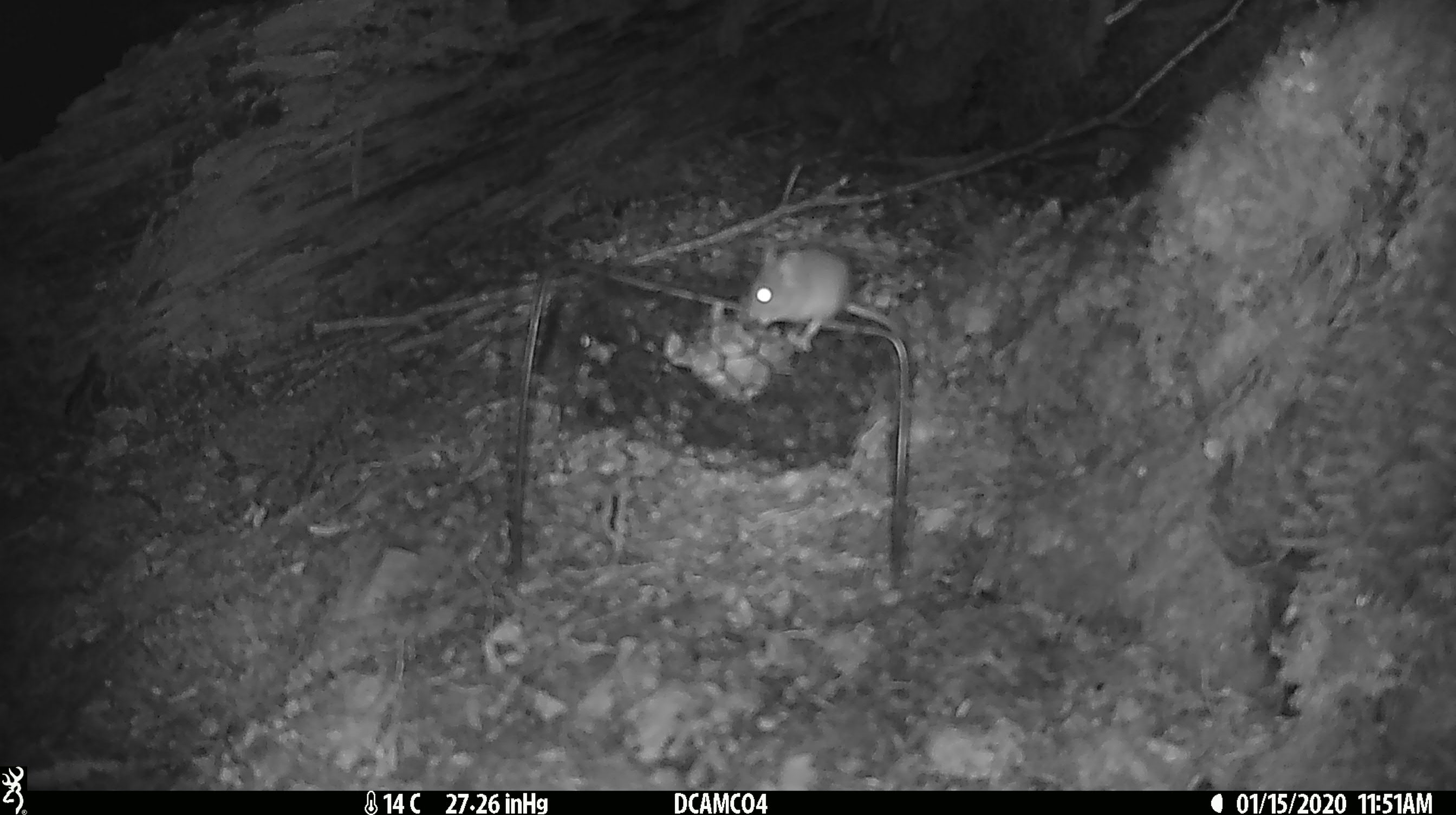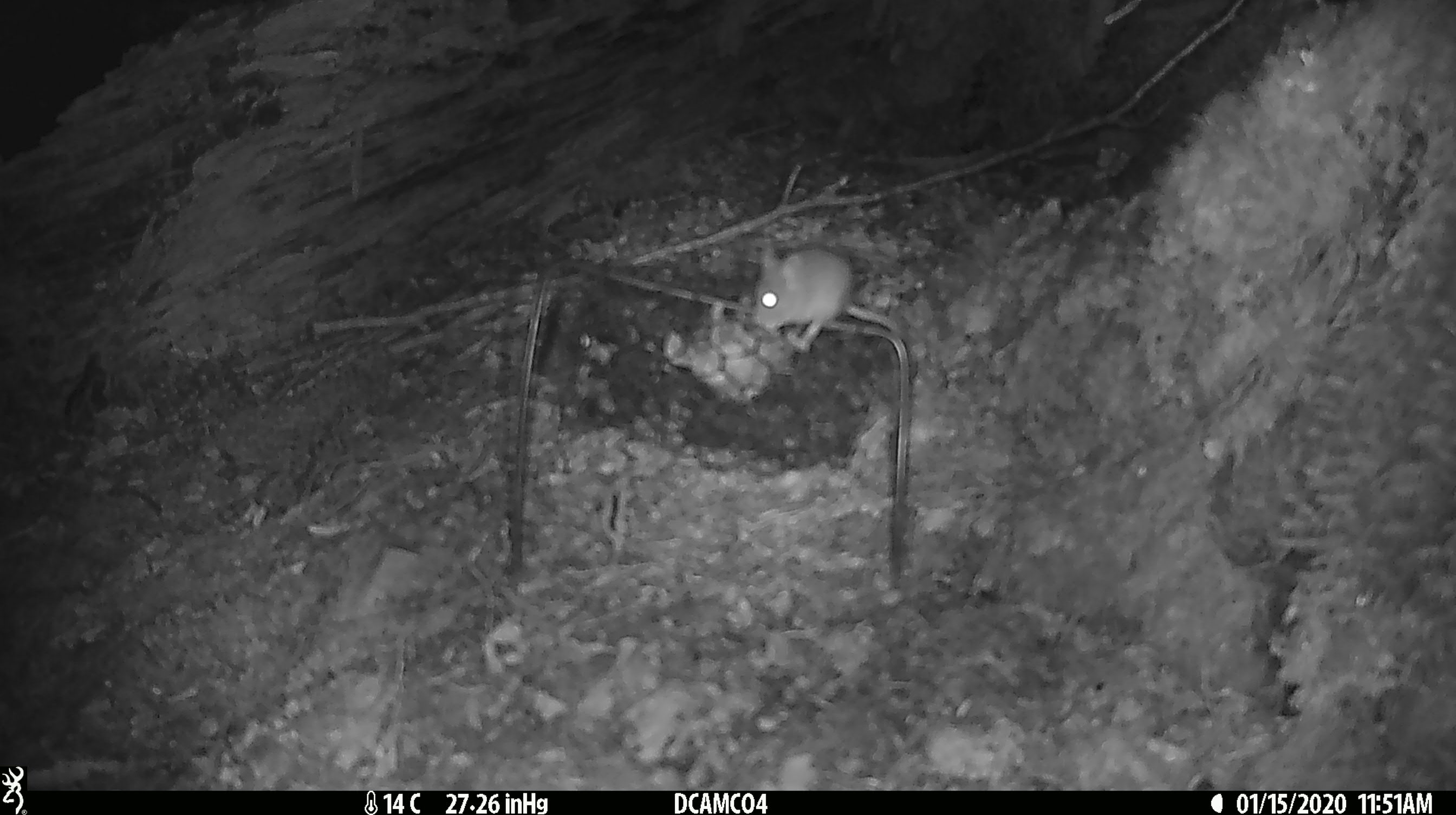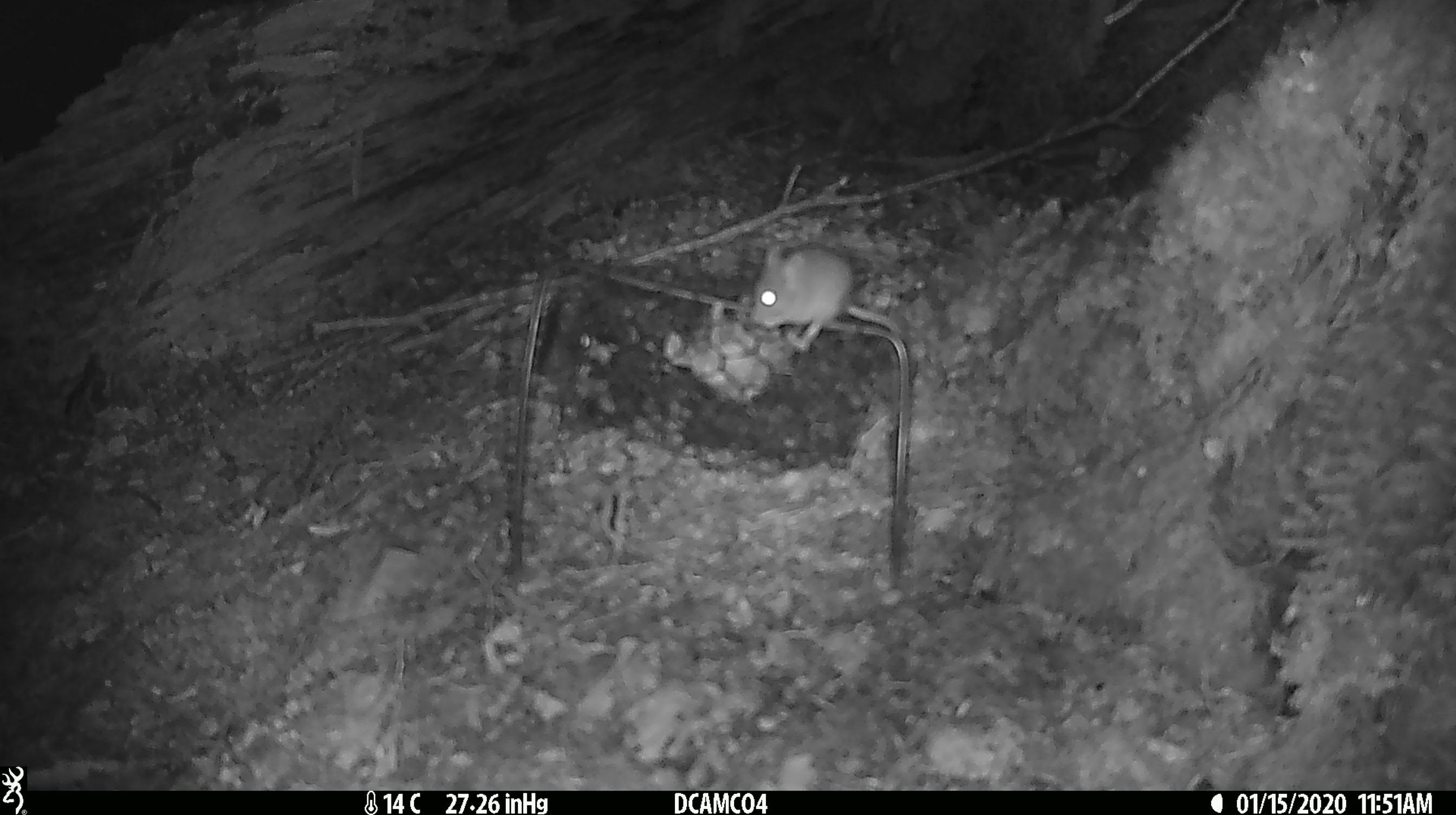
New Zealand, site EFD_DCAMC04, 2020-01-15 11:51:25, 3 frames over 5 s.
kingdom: Animalia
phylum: Chordata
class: Mammalia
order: Rodentia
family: Muridae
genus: Mus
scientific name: Mus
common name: mouse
Mouse (Mus).